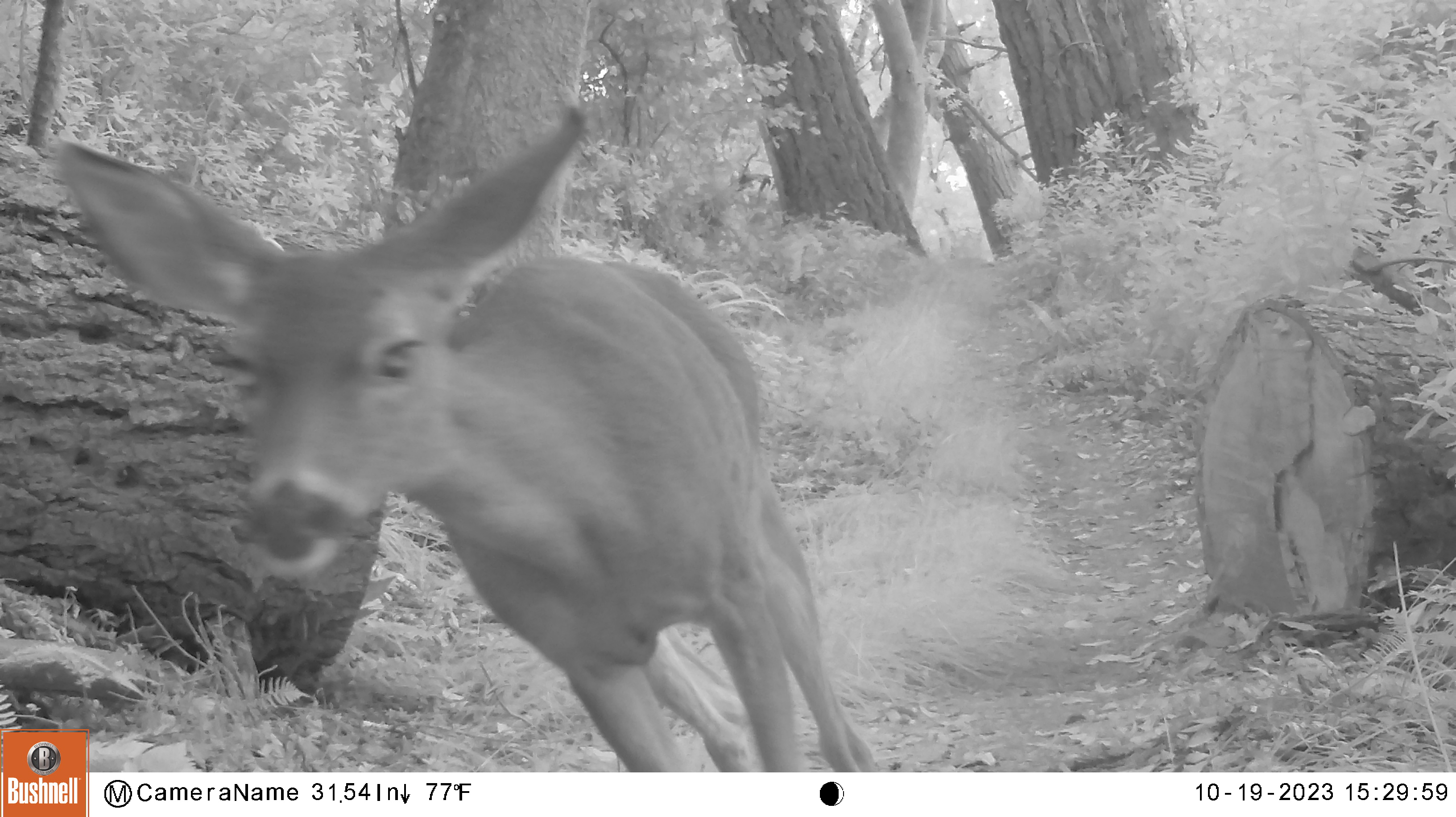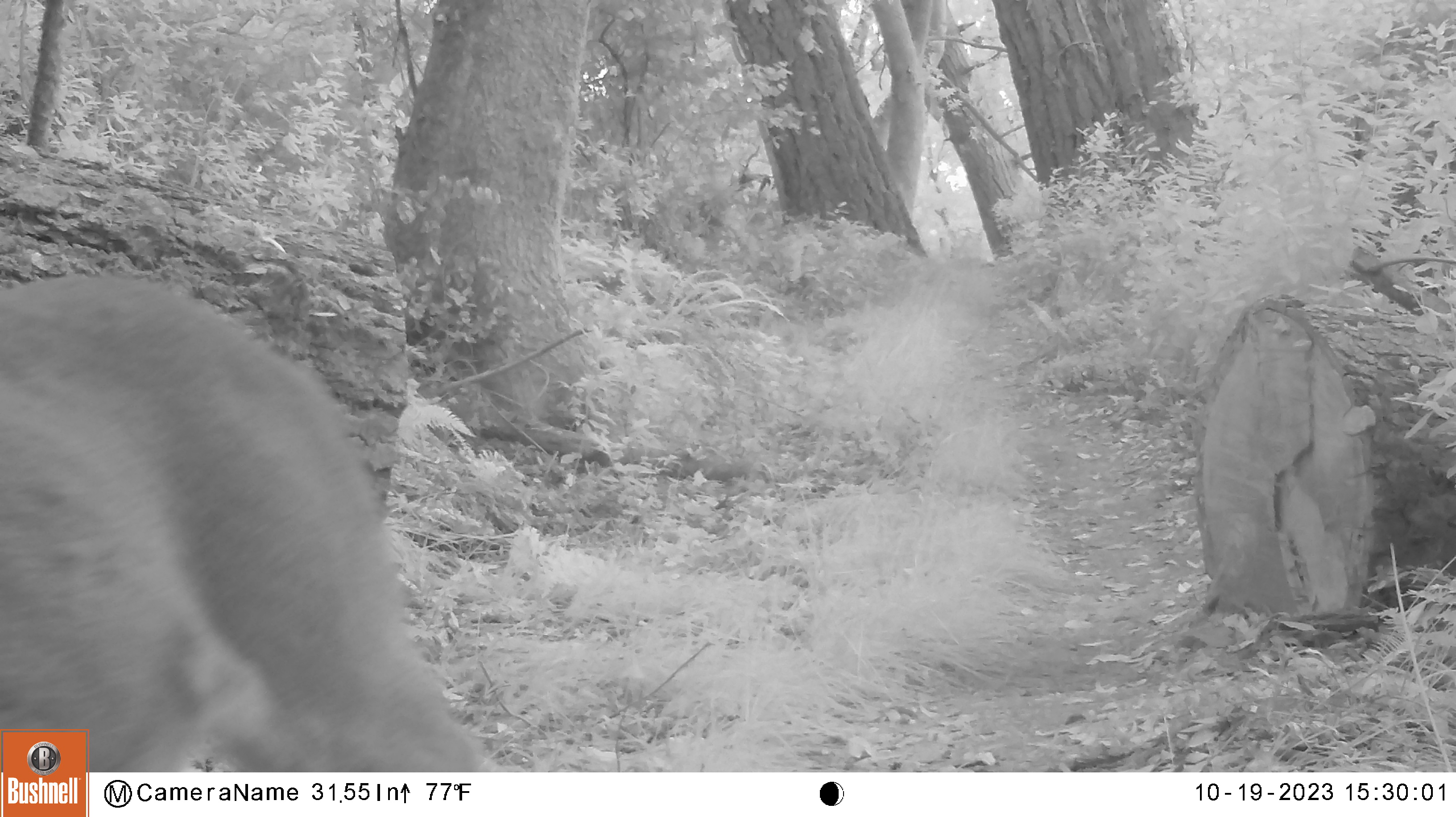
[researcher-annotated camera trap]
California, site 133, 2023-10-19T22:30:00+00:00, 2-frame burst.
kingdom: Animalia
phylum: Chordata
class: Mammalia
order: Artiodactyla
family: Cervidae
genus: Odocoileus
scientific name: Odocoileus hemionus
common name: mule deer